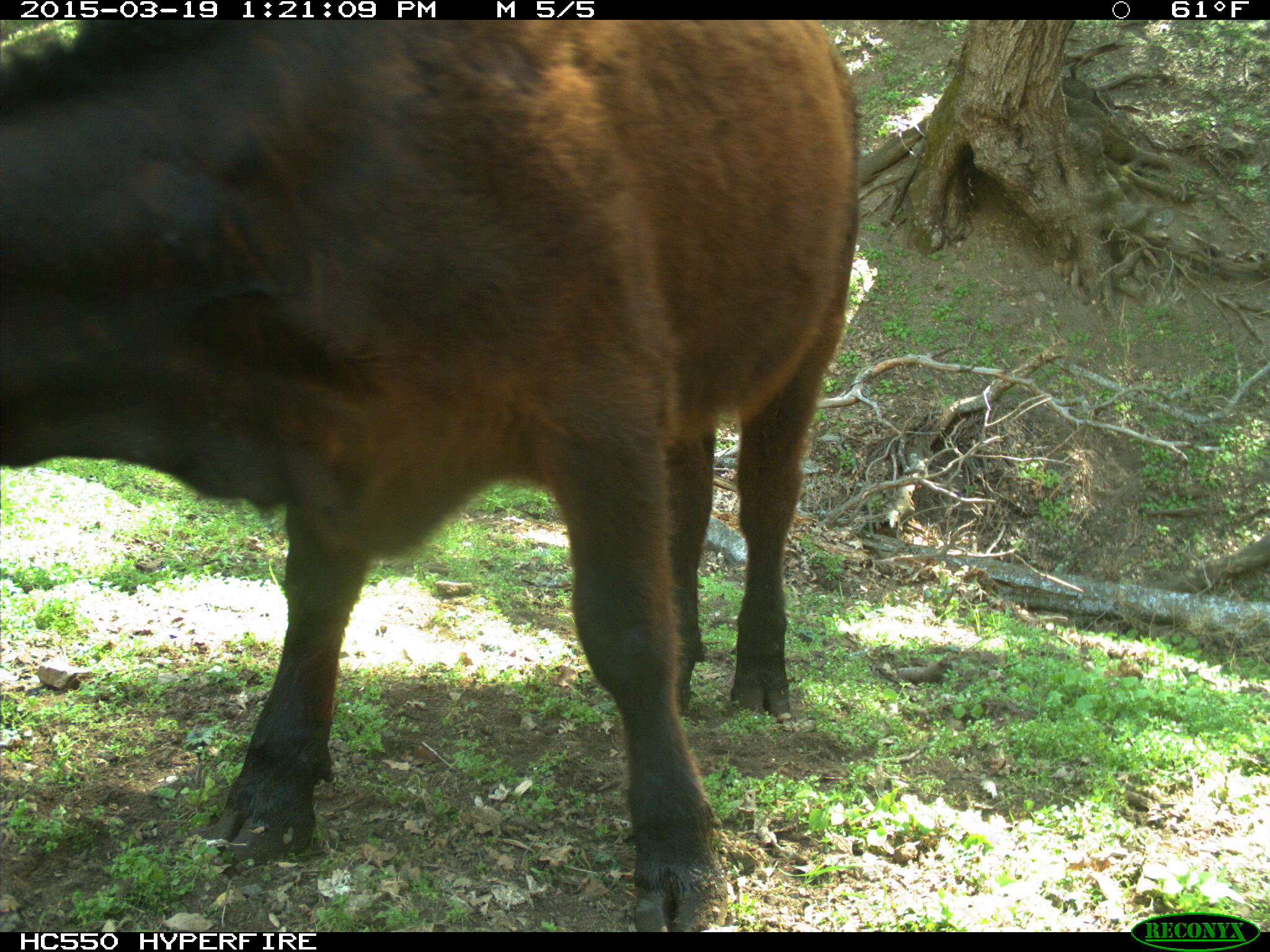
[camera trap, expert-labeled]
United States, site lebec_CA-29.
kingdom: Animalia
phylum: Chordata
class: Mammalia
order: Artiodactyla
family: Bovidae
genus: Bos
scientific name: Bos taurus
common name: domestic cow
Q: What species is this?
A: Bos taurus (domestic cow).